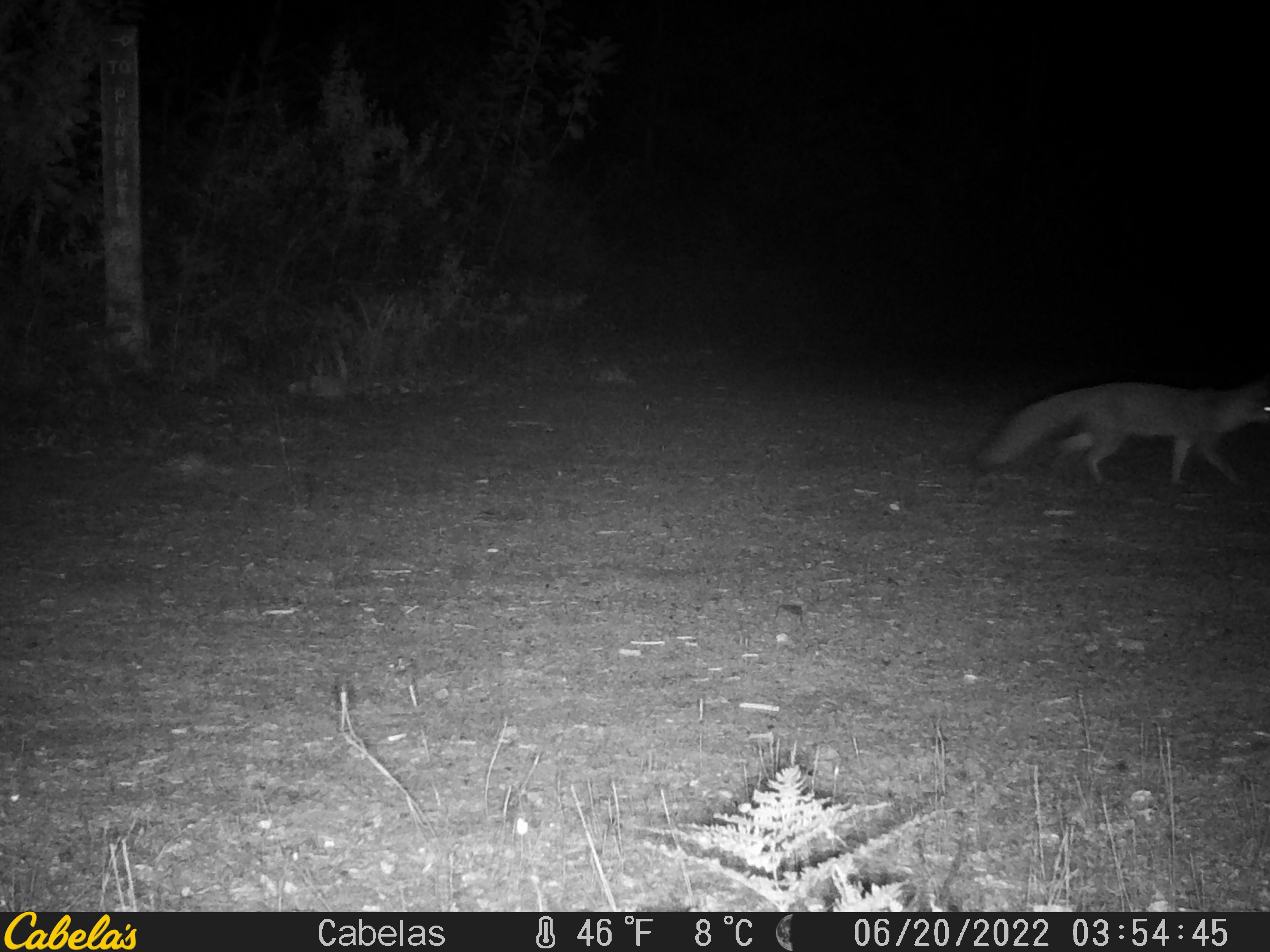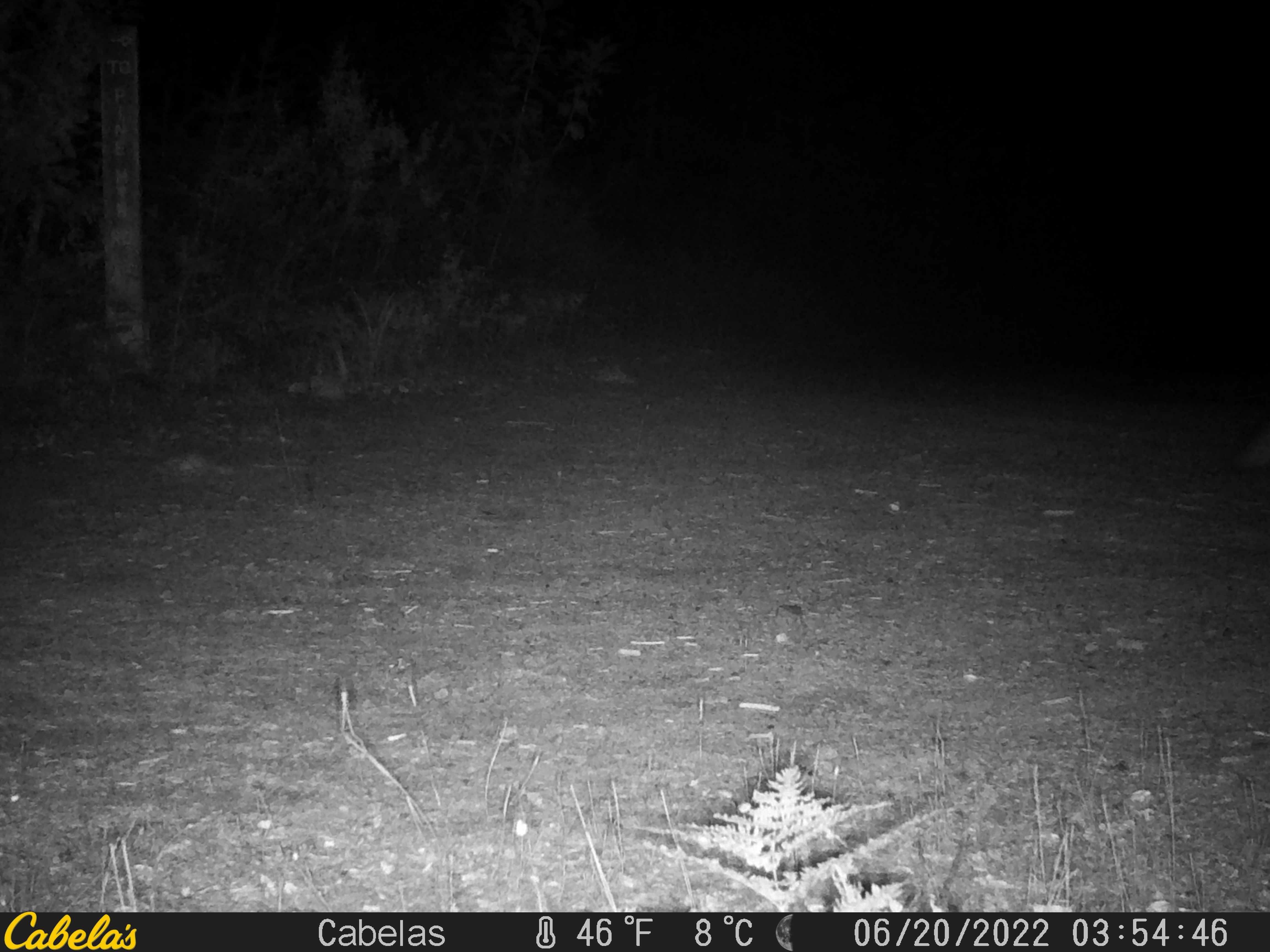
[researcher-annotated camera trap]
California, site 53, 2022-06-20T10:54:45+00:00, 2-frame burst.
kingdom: Animalia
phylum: Chordata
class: Mammalia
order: Carnivora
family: Canidae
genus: Urocyon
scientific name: Urocyon cinereoargenteus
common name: gray fox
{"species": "gray fox (Urocyon cinereoargenteus)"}